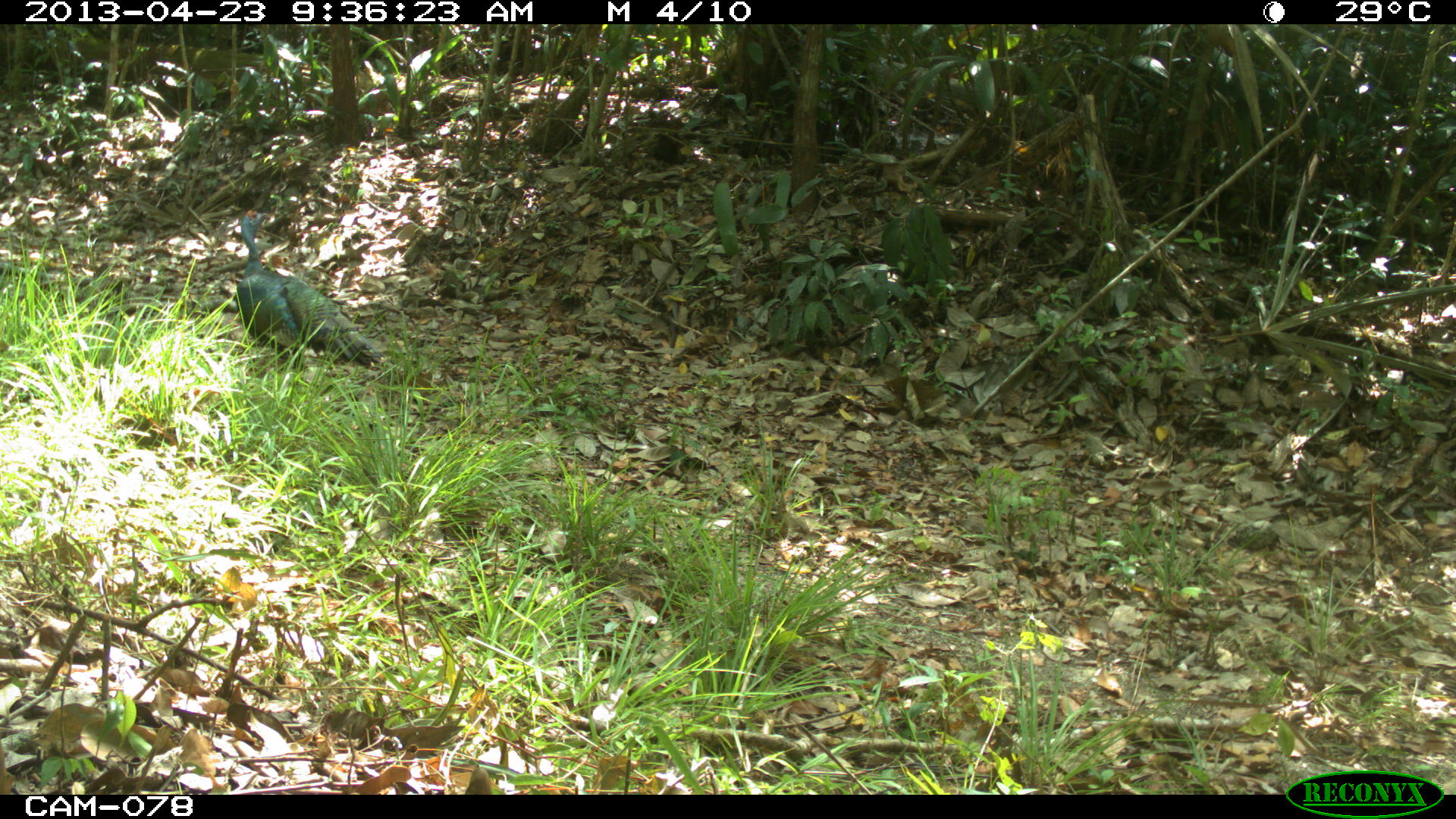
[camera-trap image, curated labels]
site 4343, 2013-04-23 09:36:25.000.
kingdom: Animalia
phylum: Chordata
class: Aves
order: Galliformes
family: Phasianidae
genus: Meleagris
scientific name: Meleagris ocellata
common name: ocellated turkey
Meleagris ocellata (ocellated turkey), count 1.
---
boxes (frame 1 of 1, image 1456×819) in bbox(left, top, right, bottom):
meleagris ocellata: bbox(233, 208, 384, 371)